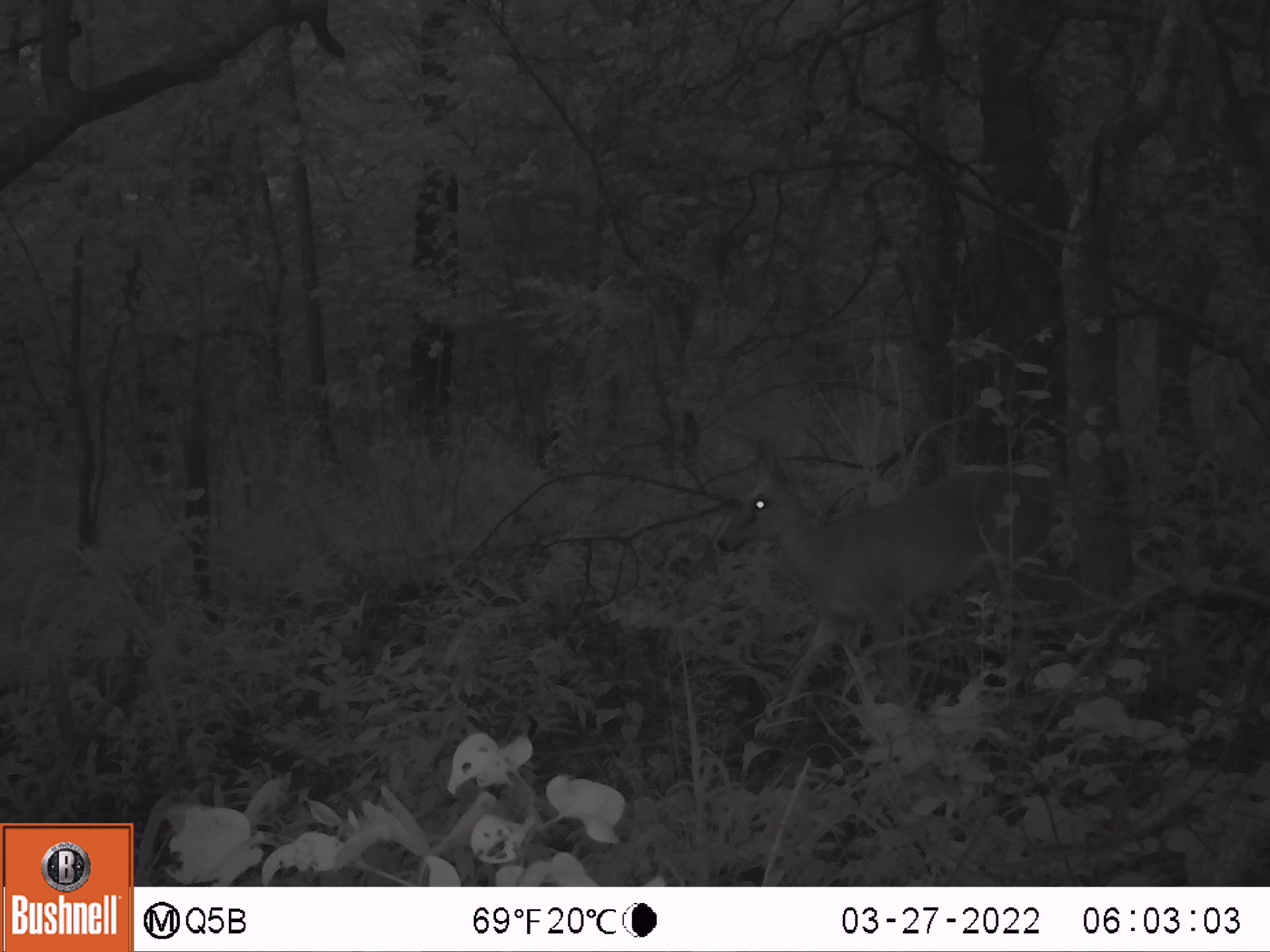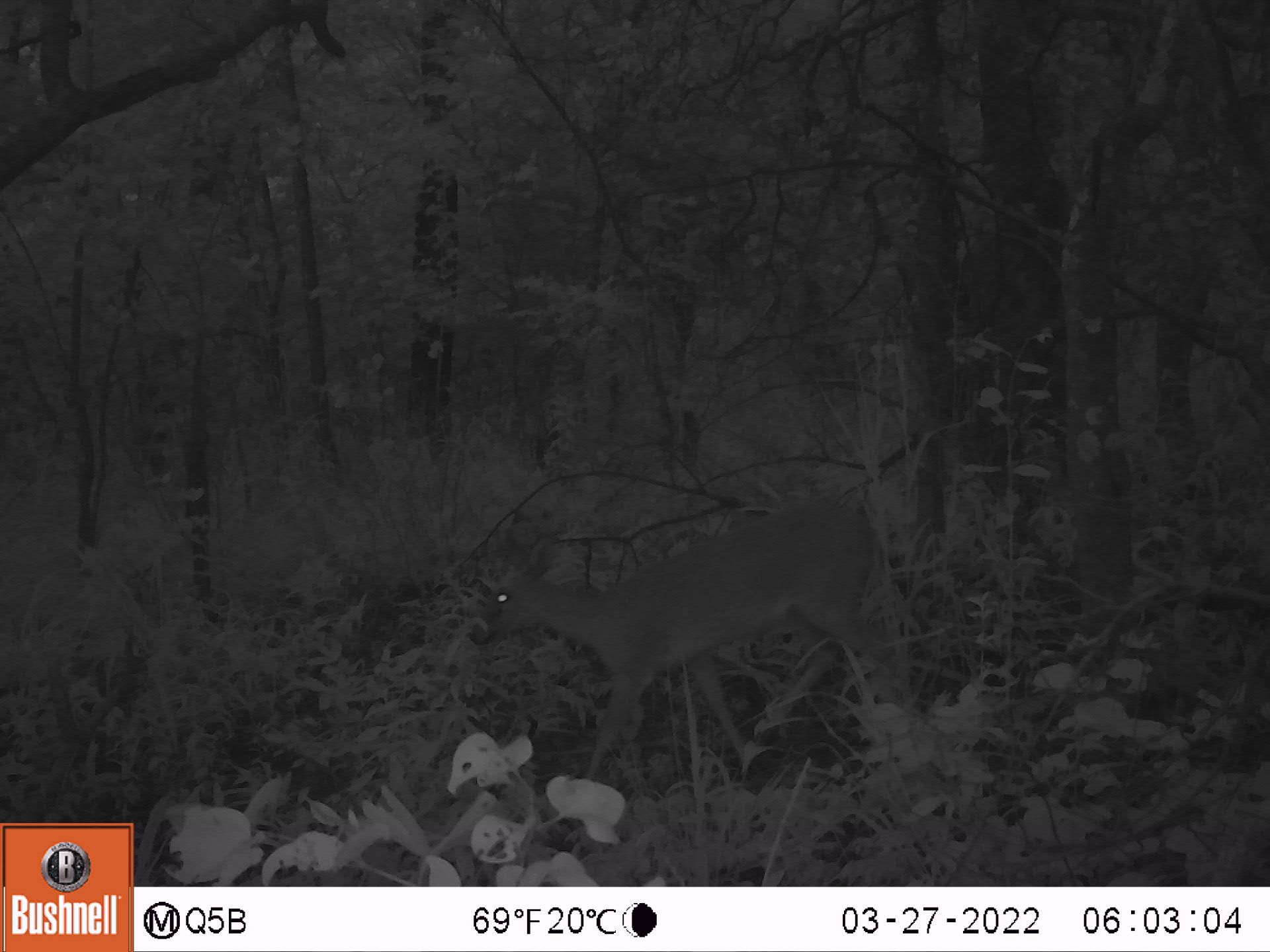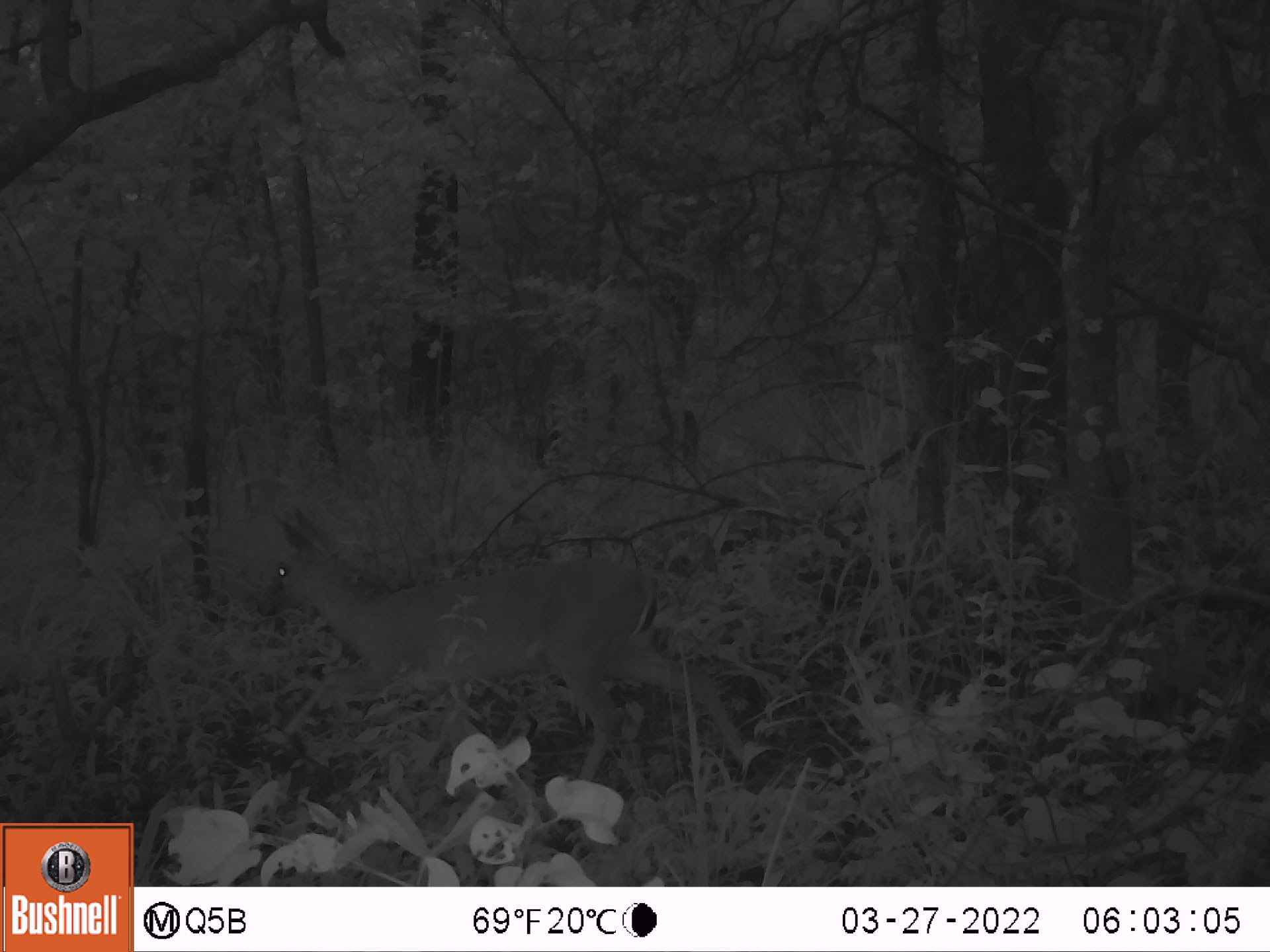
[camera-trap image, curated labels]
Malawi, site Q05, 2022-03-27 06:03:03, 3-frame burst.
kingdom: Animalia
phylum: Chordata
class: Mammalia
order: Artiodactyla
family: Bovidae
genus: Sylvicapra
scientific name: Sylvicapra grimmia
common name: common duiker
Common duiker (Sylvicapra grimmia), count 1.